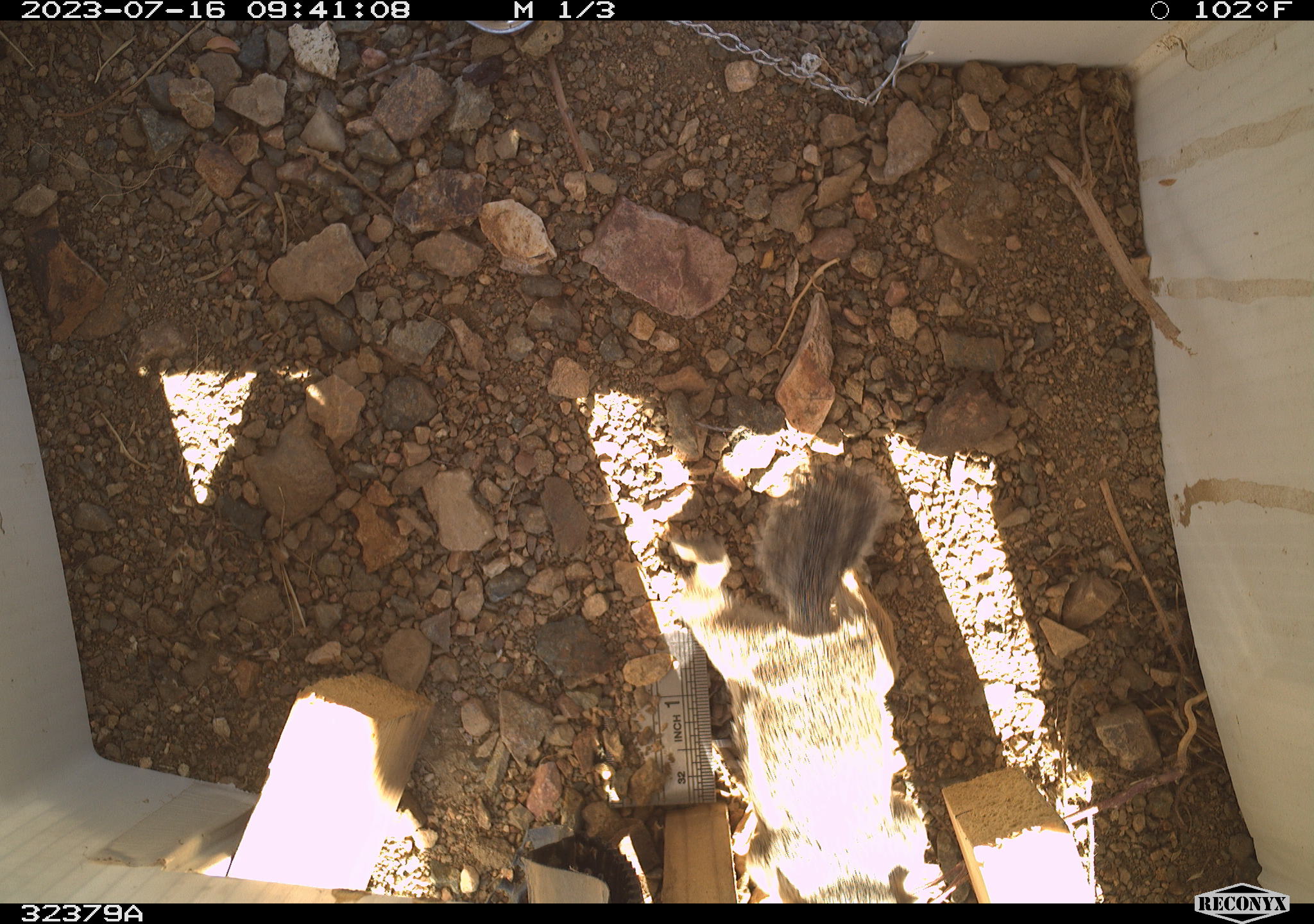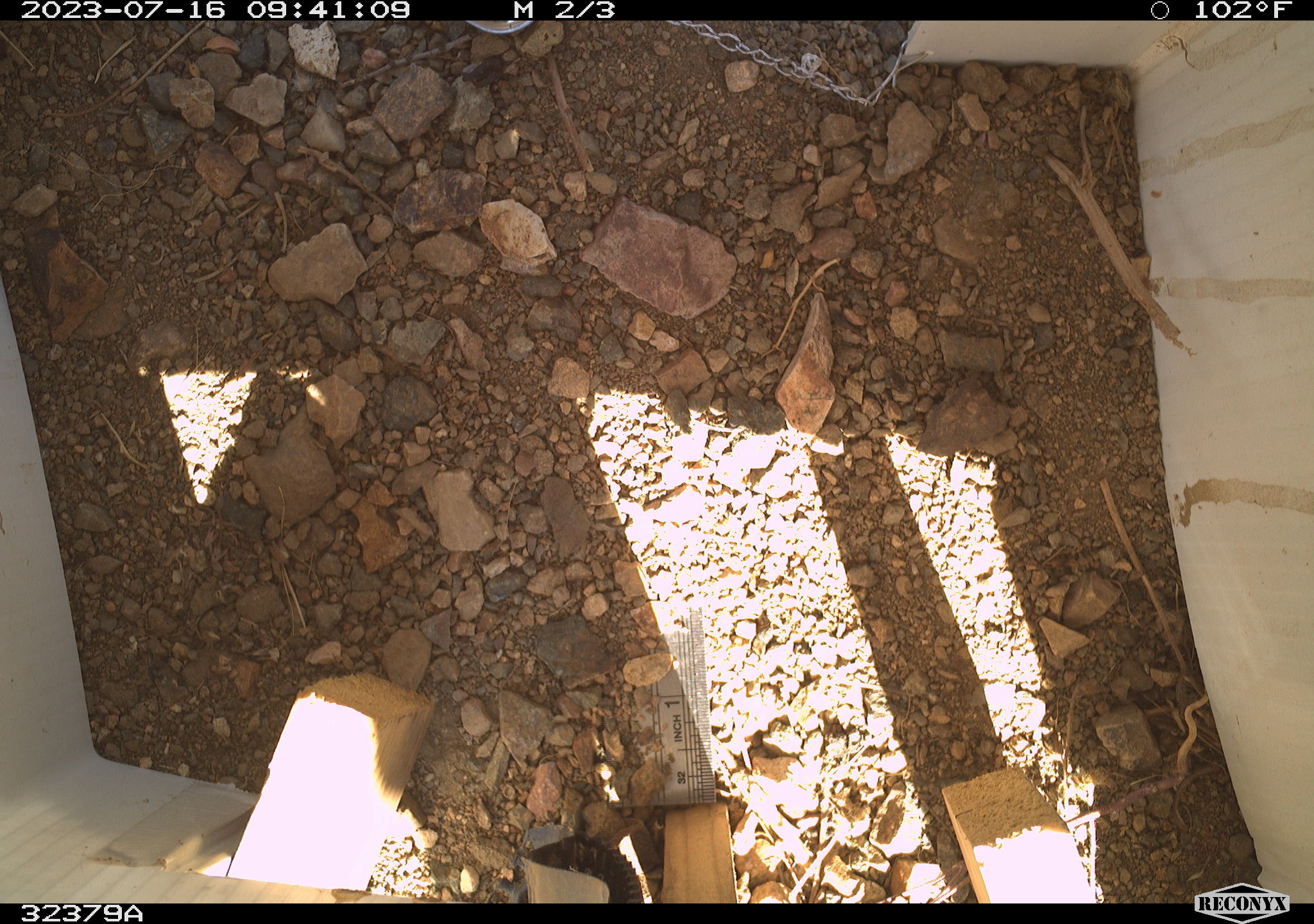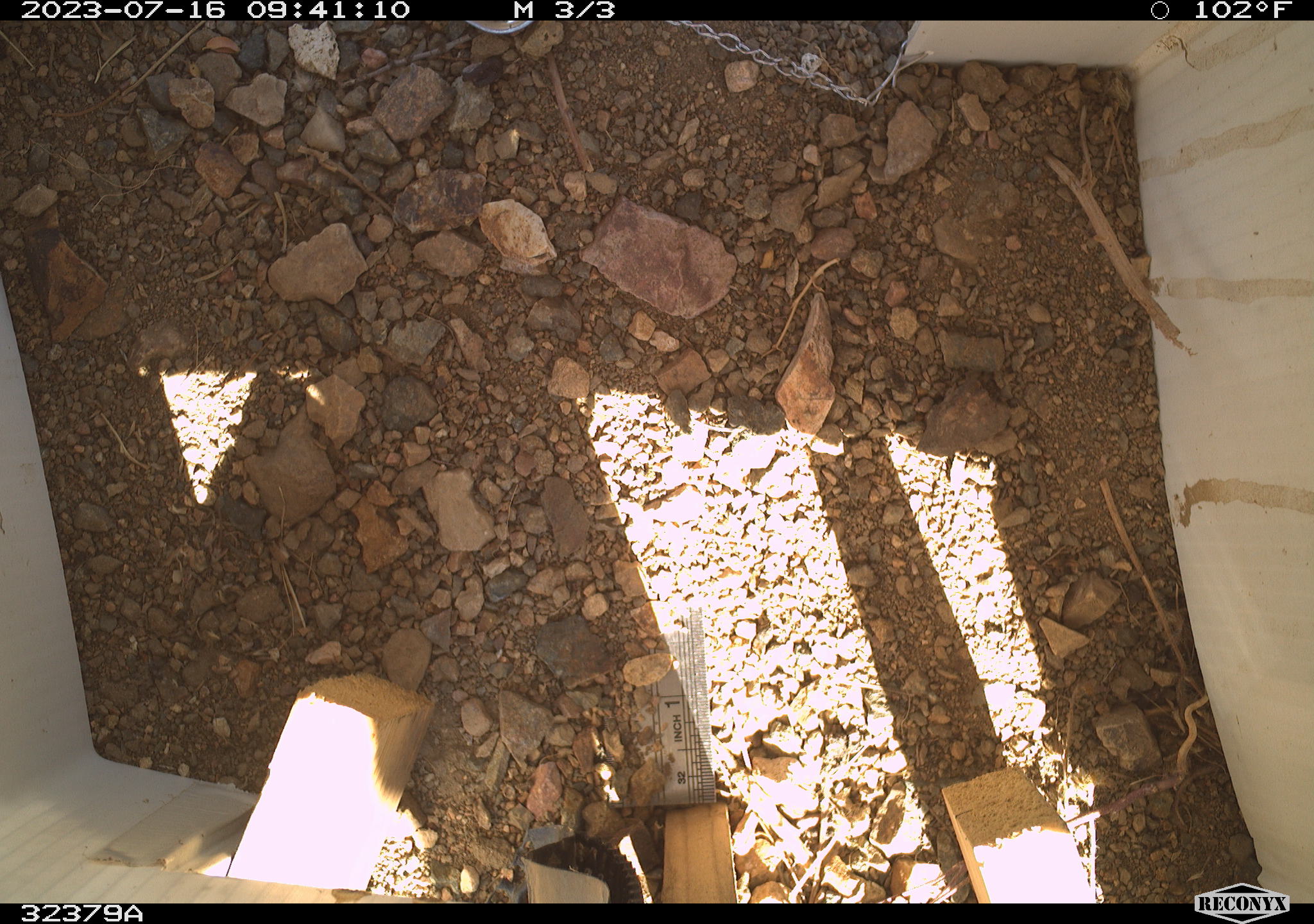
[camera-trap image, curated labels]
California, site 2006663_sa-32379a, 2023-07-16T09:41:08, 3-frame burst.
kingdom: Animalia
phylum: Chordata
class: Mammalia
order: Rodentia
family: Sciuridae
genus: Ammospermophilus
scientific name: Ammospermophilus leucurus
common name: white-tailed antelope squirrel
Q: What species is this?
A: White-tailed antelope squirrel (Ammospermophilus leucurus).